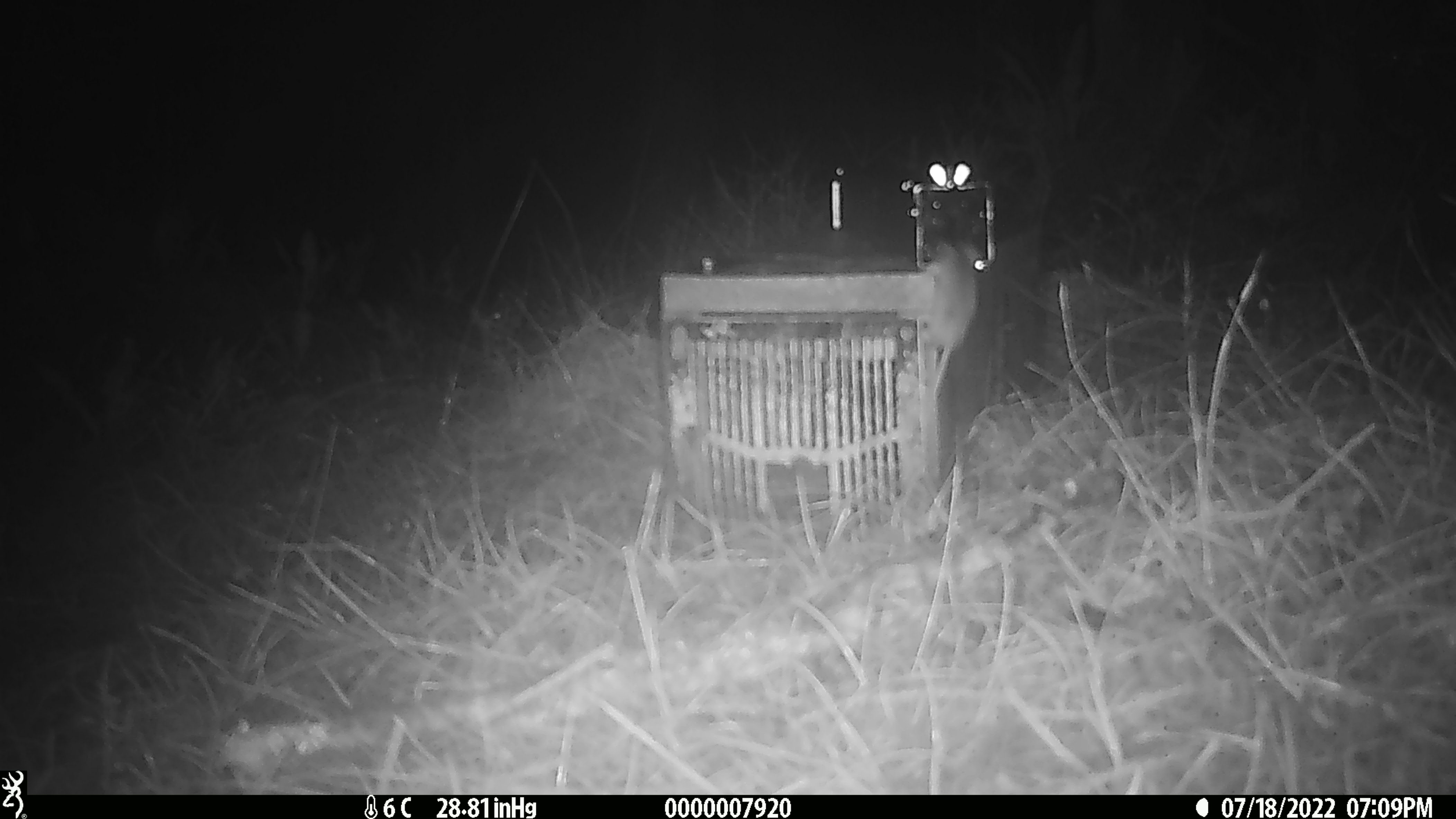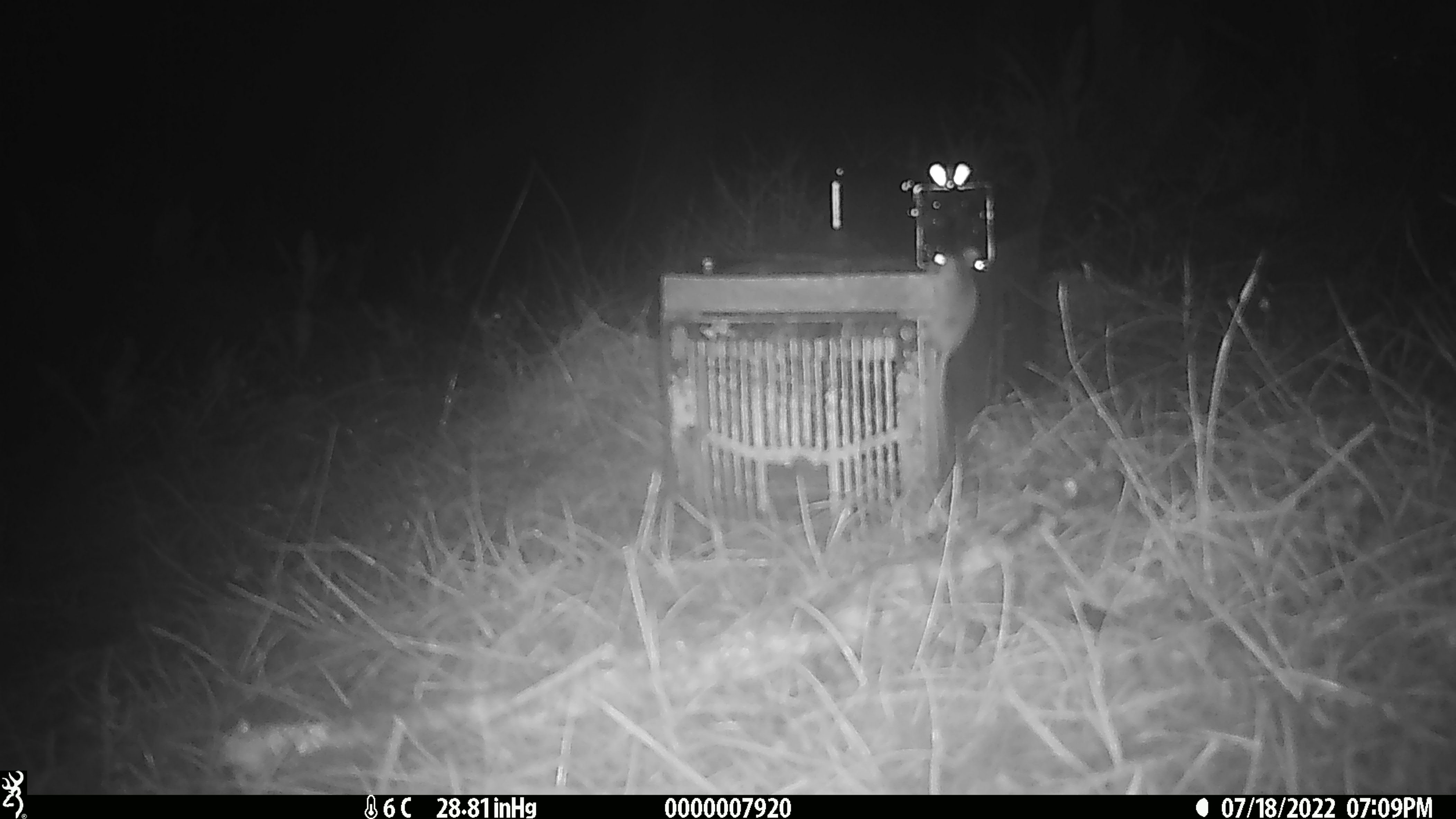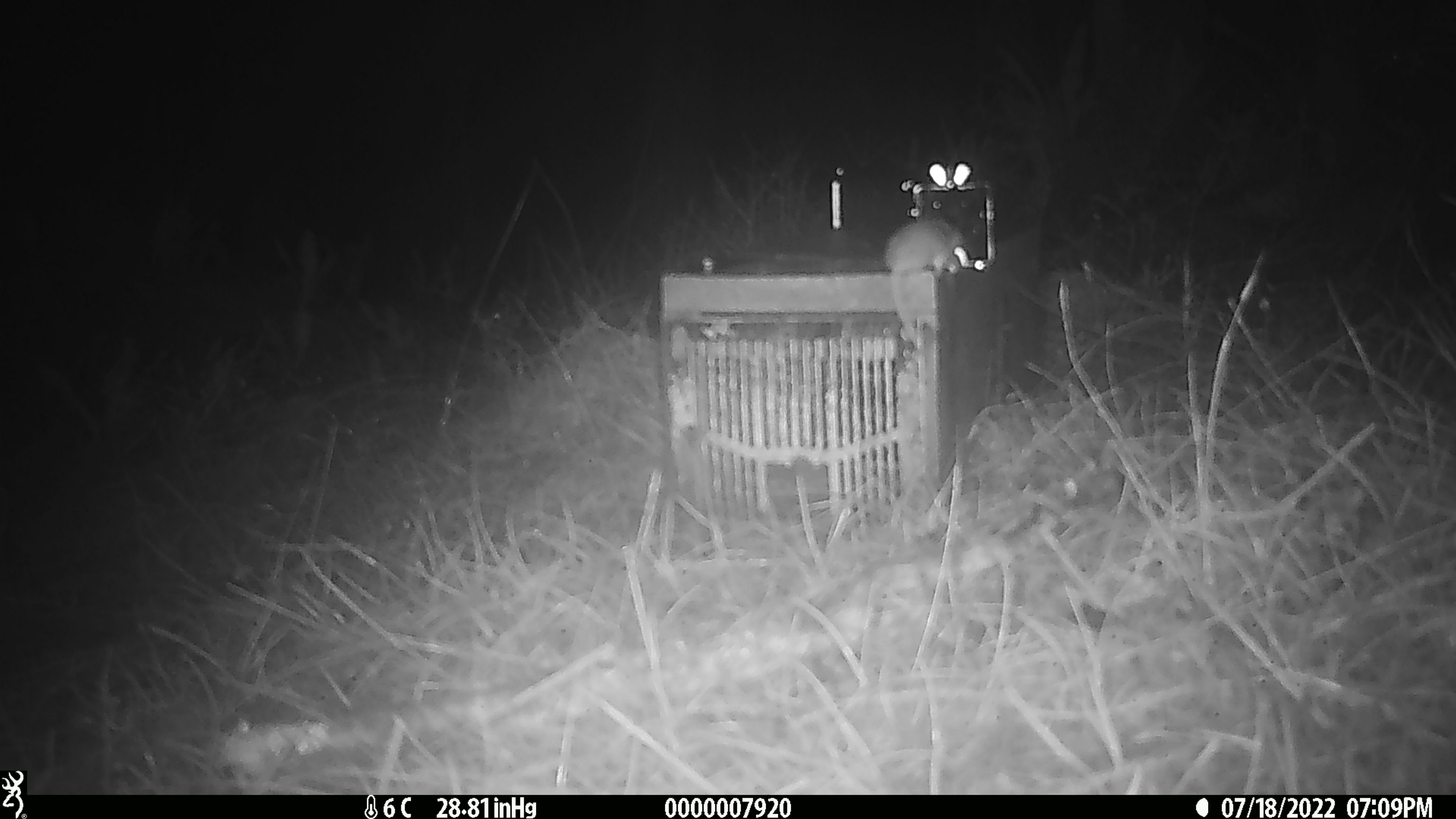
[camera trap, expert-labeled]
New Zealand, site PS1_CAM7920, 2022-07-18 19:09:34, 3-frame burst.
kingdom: Animalia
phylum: Chordata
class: Mammalia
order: Rodentia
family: Muridae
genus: Mus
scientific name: Mus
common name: mouse